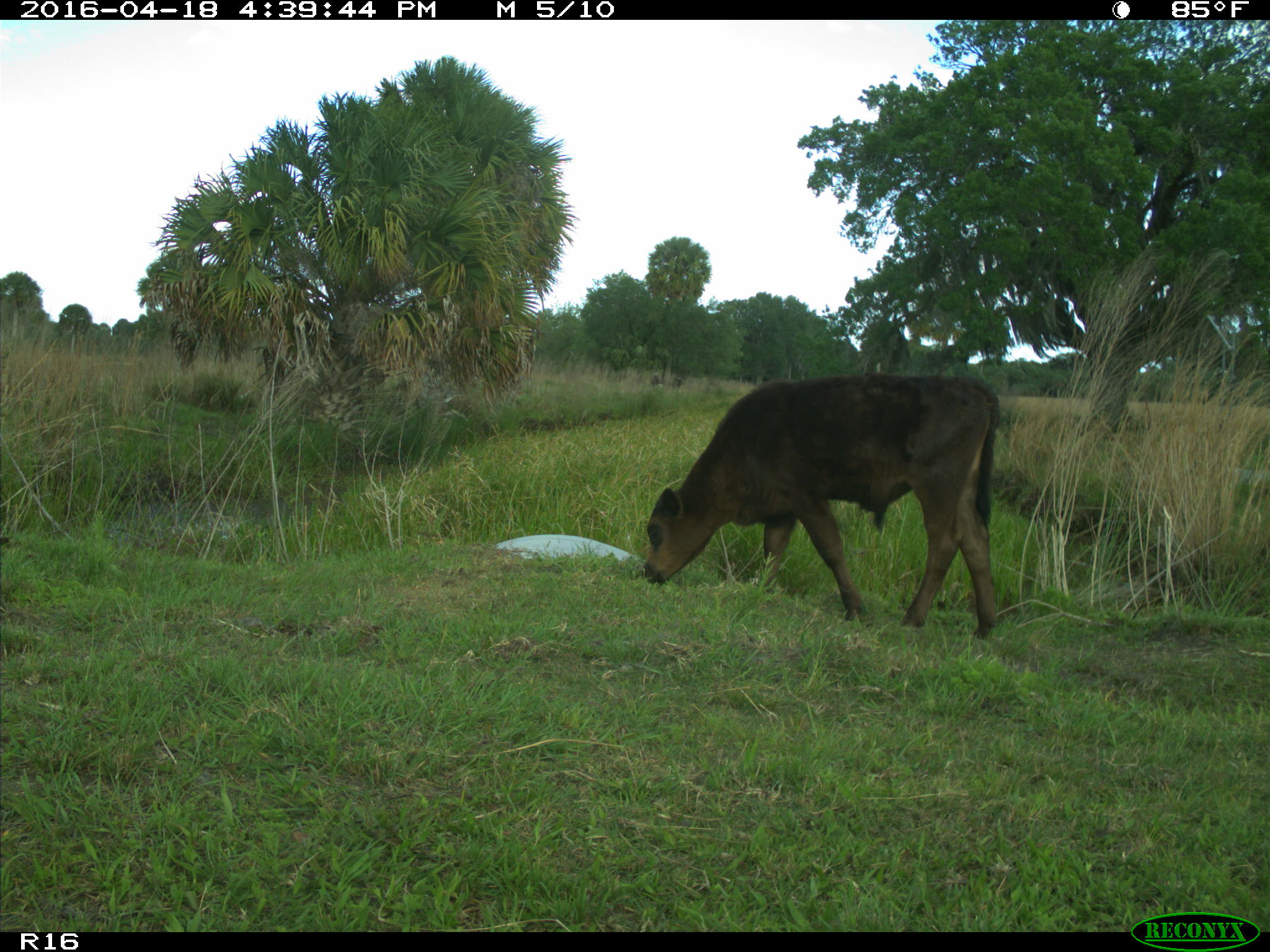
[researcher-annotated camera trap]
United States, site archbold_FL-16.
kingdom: Animalia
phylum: Chordata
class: Mammalia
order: Artiodactyla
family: Bovidae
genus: Bos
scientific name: Bos taurus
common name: domestic cow